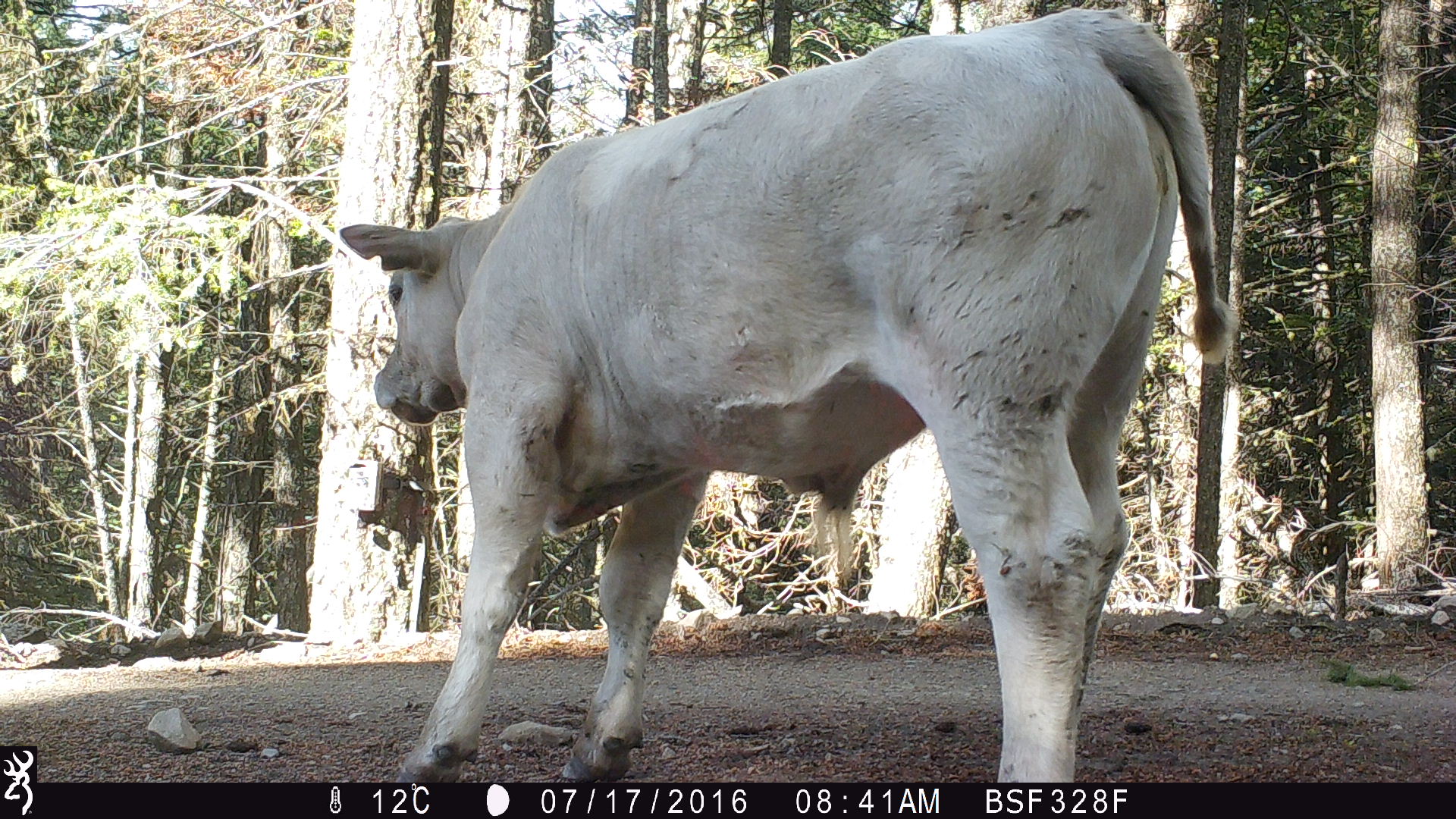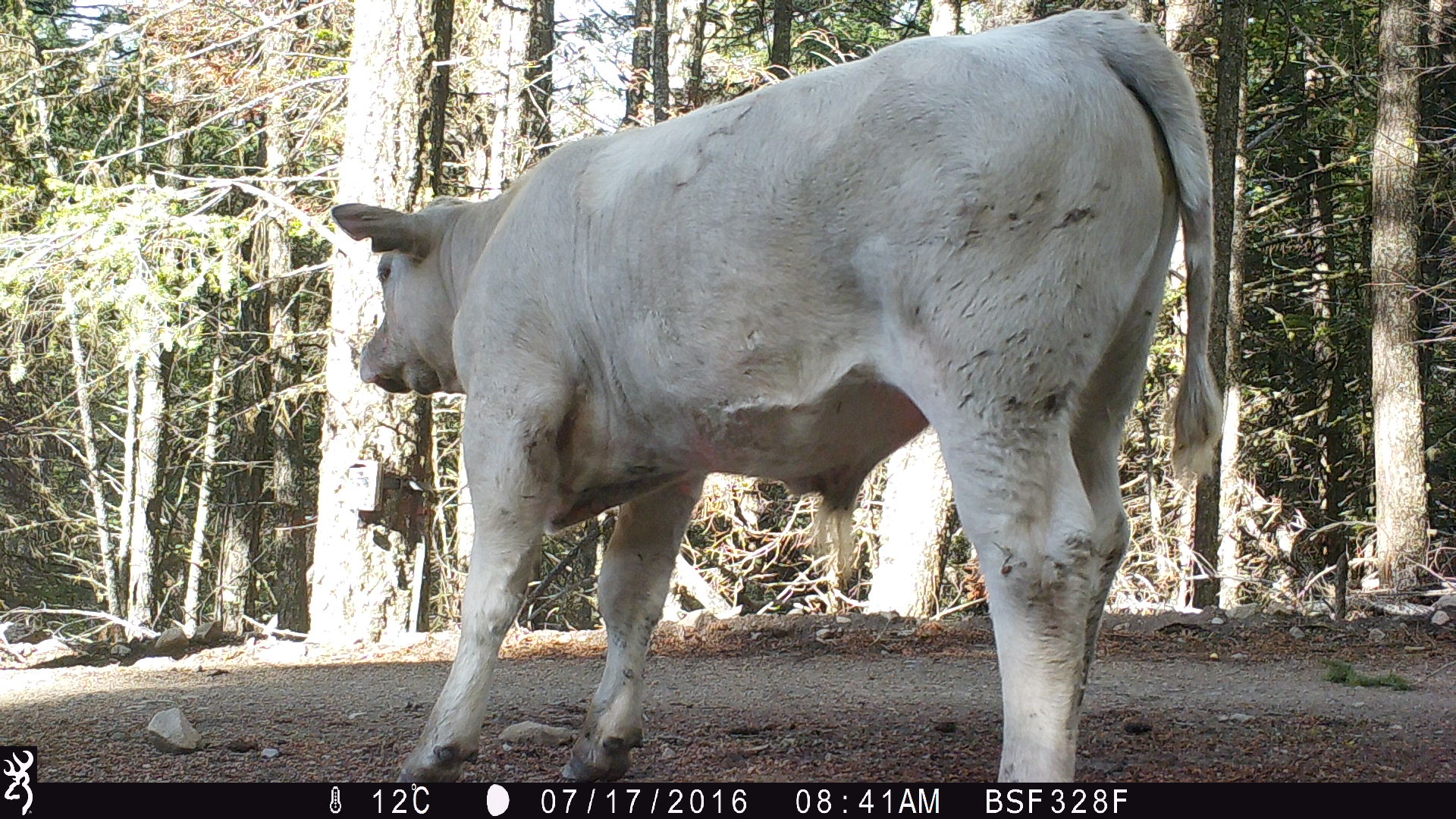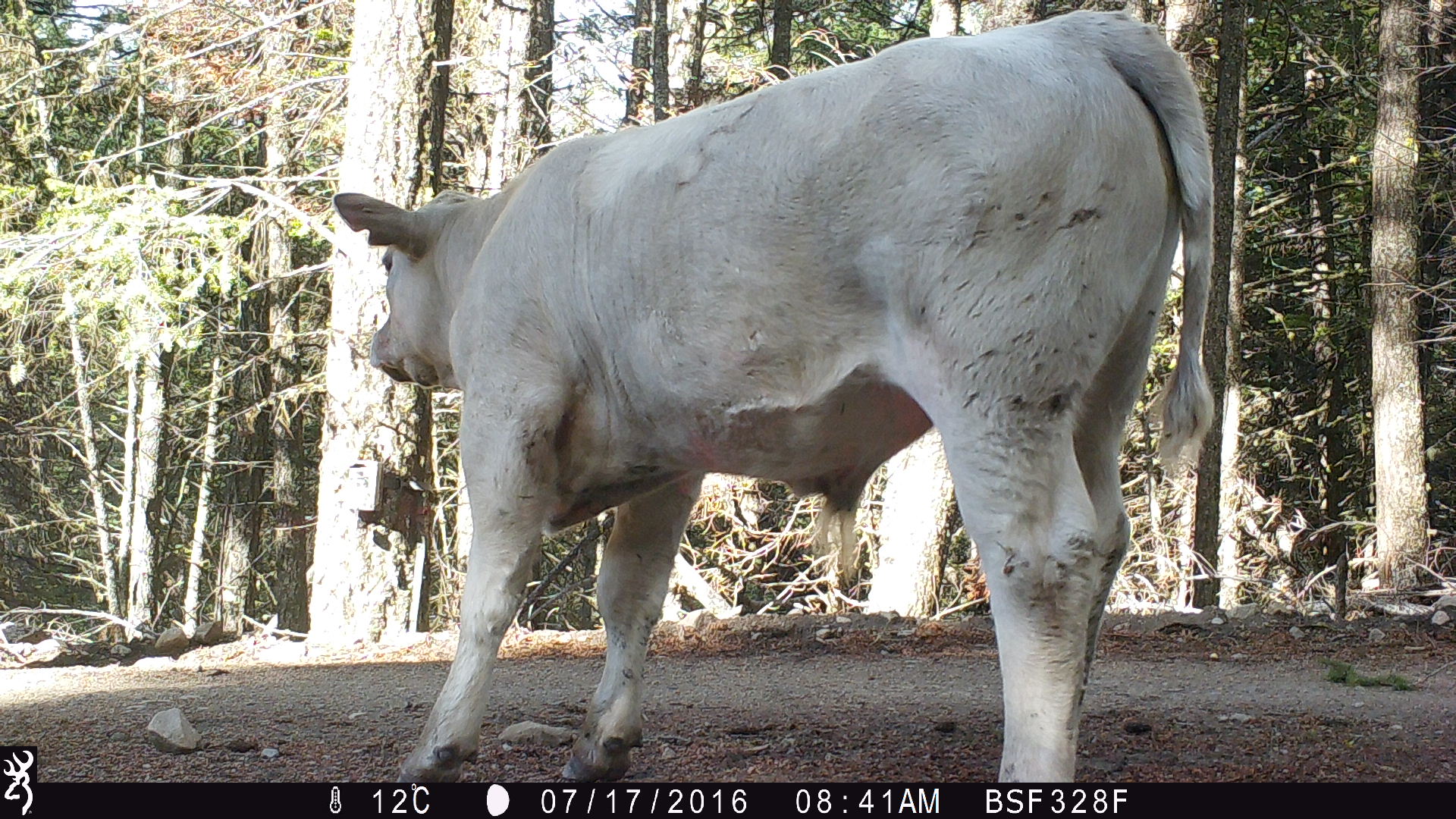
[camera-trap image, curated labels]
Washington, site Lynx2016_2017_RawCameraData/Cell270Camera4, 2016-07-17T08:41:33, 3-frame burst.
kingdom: Animalia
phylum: Chordata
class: Mammalia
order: Artiodactyla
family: Bovidae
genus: Bos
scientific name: Bos taurus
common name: domestic cattle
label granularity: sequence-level